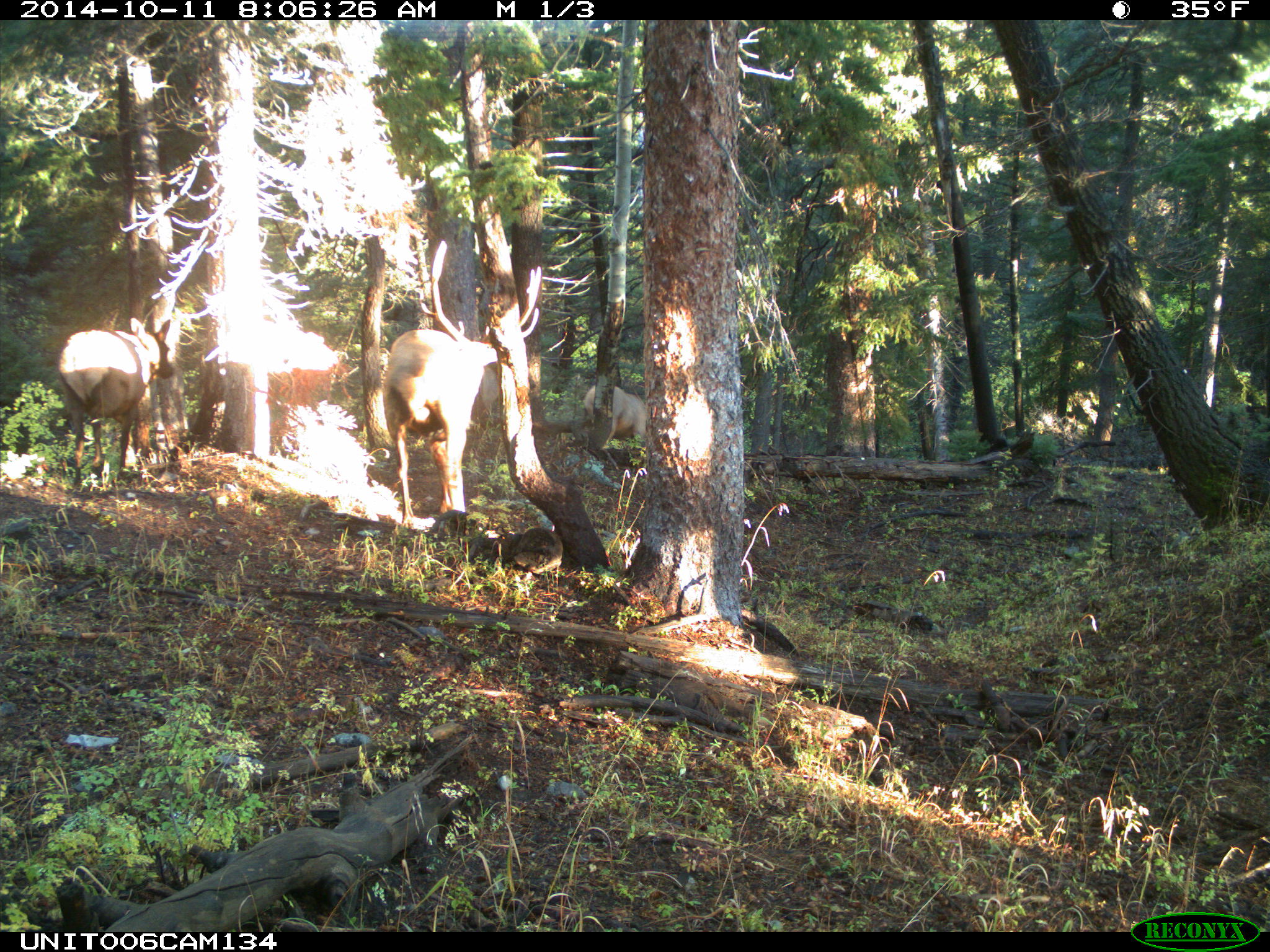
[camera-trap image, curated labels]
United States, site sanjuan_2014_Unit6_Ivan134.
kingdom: Animalia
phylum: Chordata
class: Mammalia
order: Artiodactyla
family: Cervidae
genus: Cervus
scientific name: Cervus elaphus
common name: red deer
Cervus elaphus (red deer).